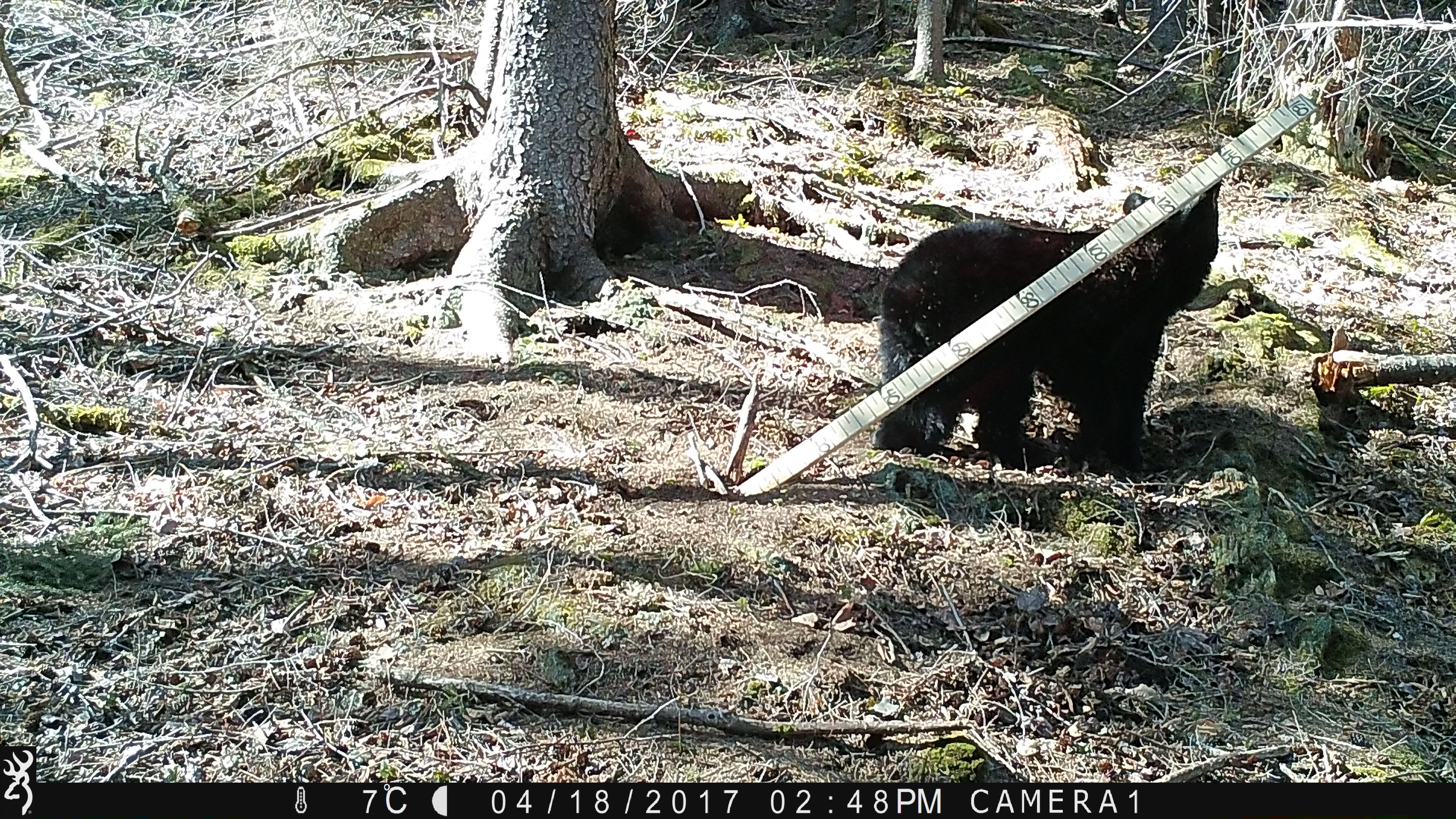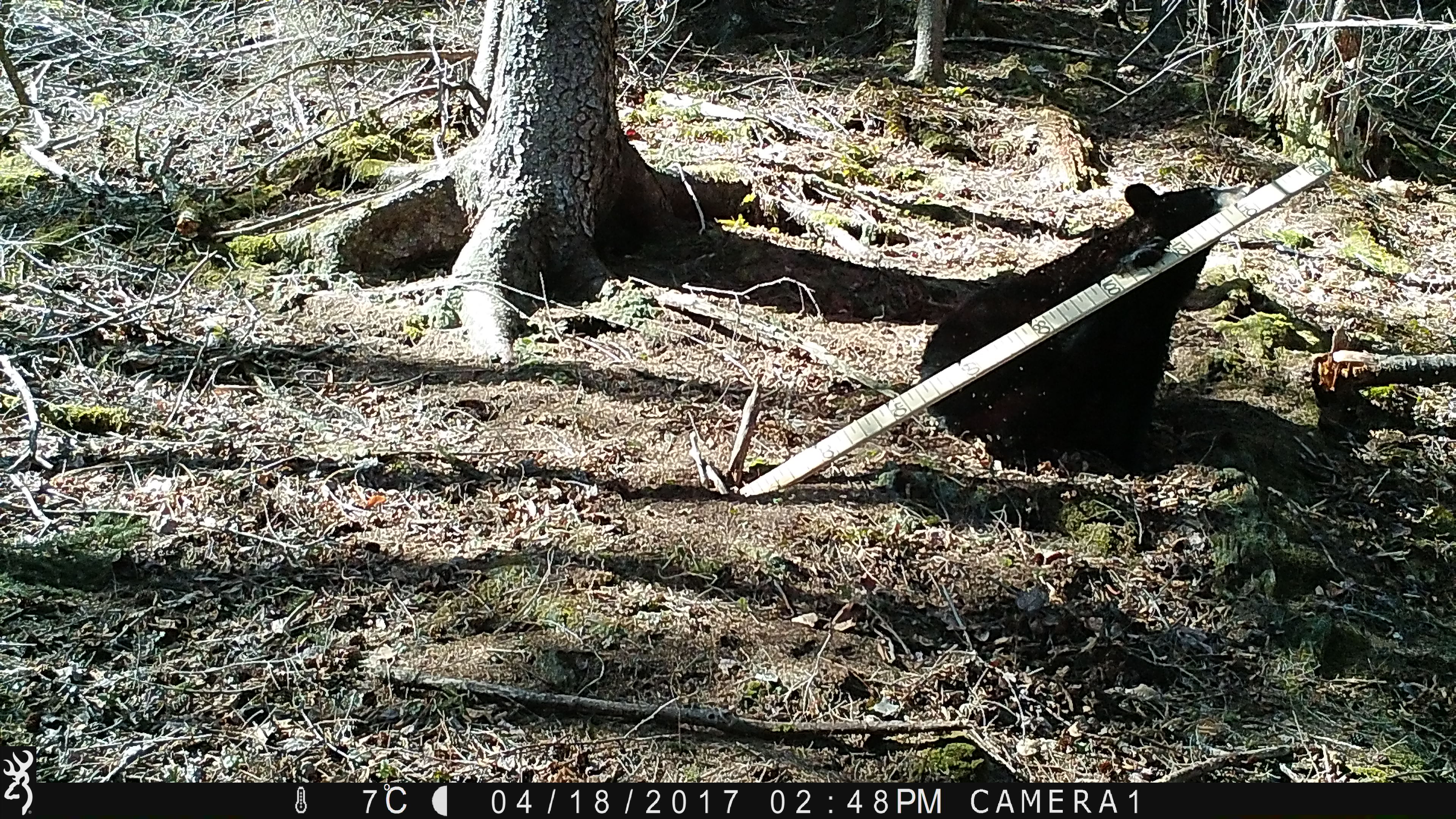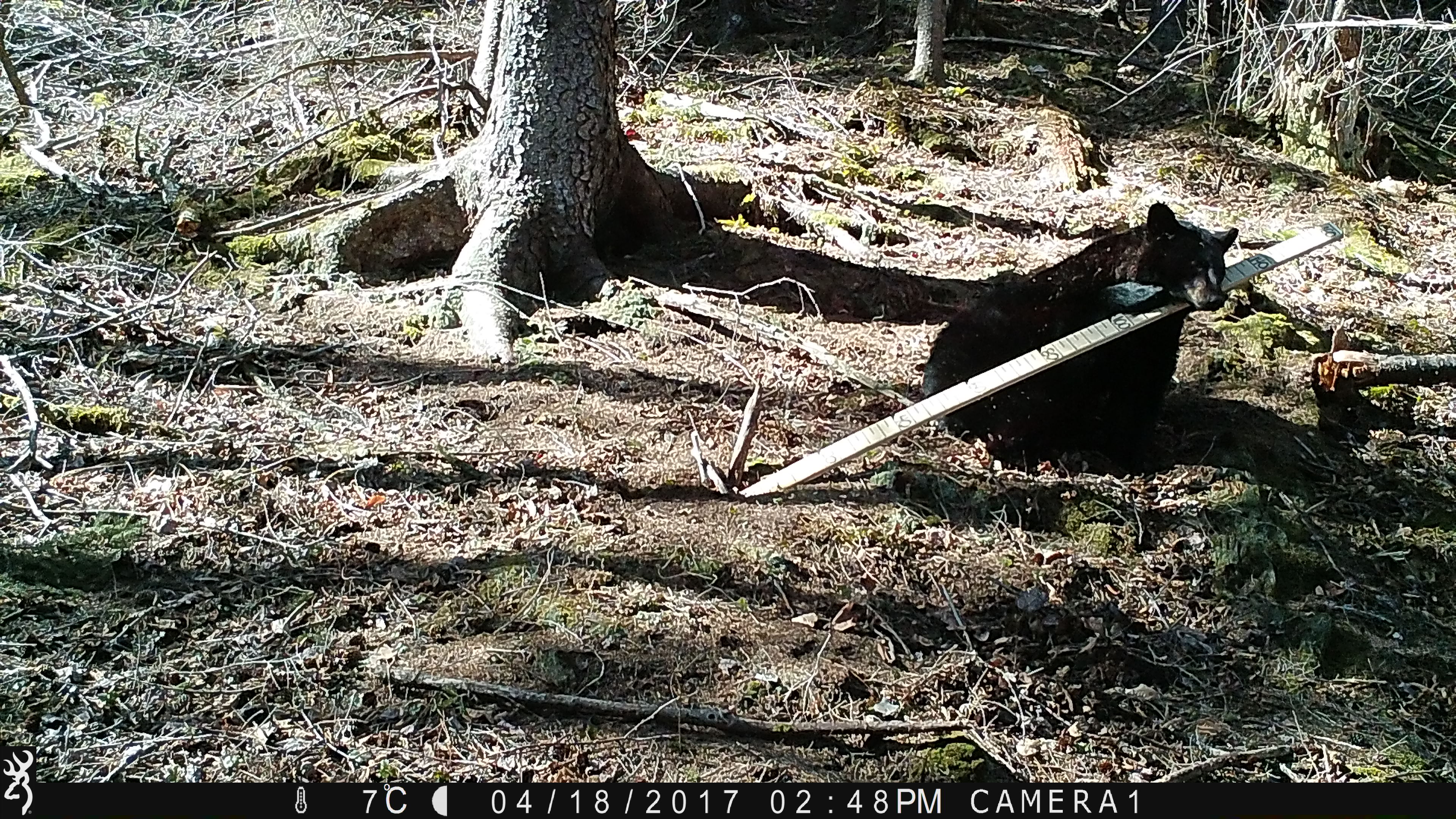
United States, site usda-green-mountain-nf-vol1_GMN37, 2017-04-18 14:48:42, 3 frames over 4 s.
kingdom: Animalia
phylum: Chordata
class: Mammalia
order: Carnivora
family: Ursidae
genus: Ursus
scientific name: Ursus americanus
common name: black bear